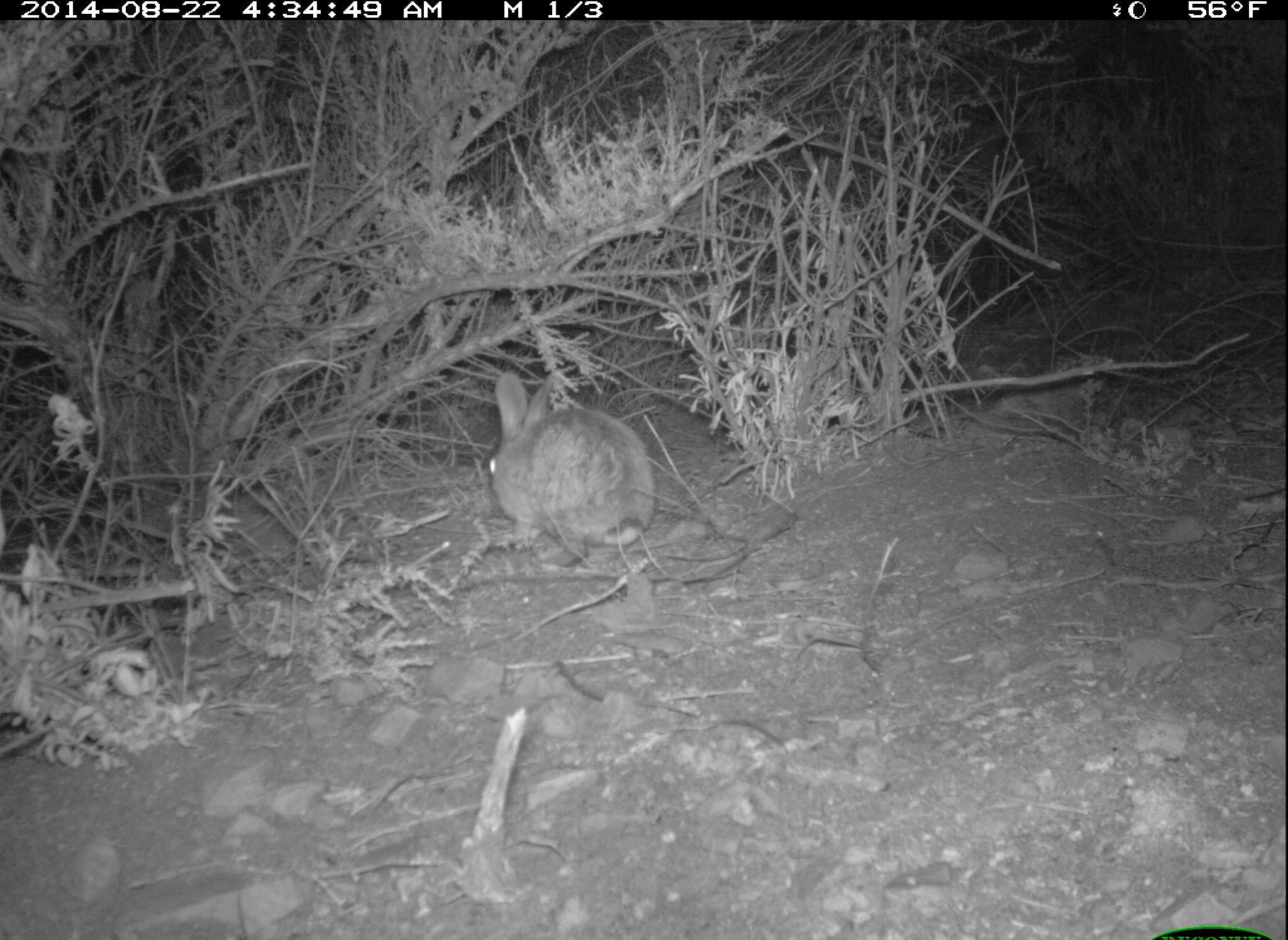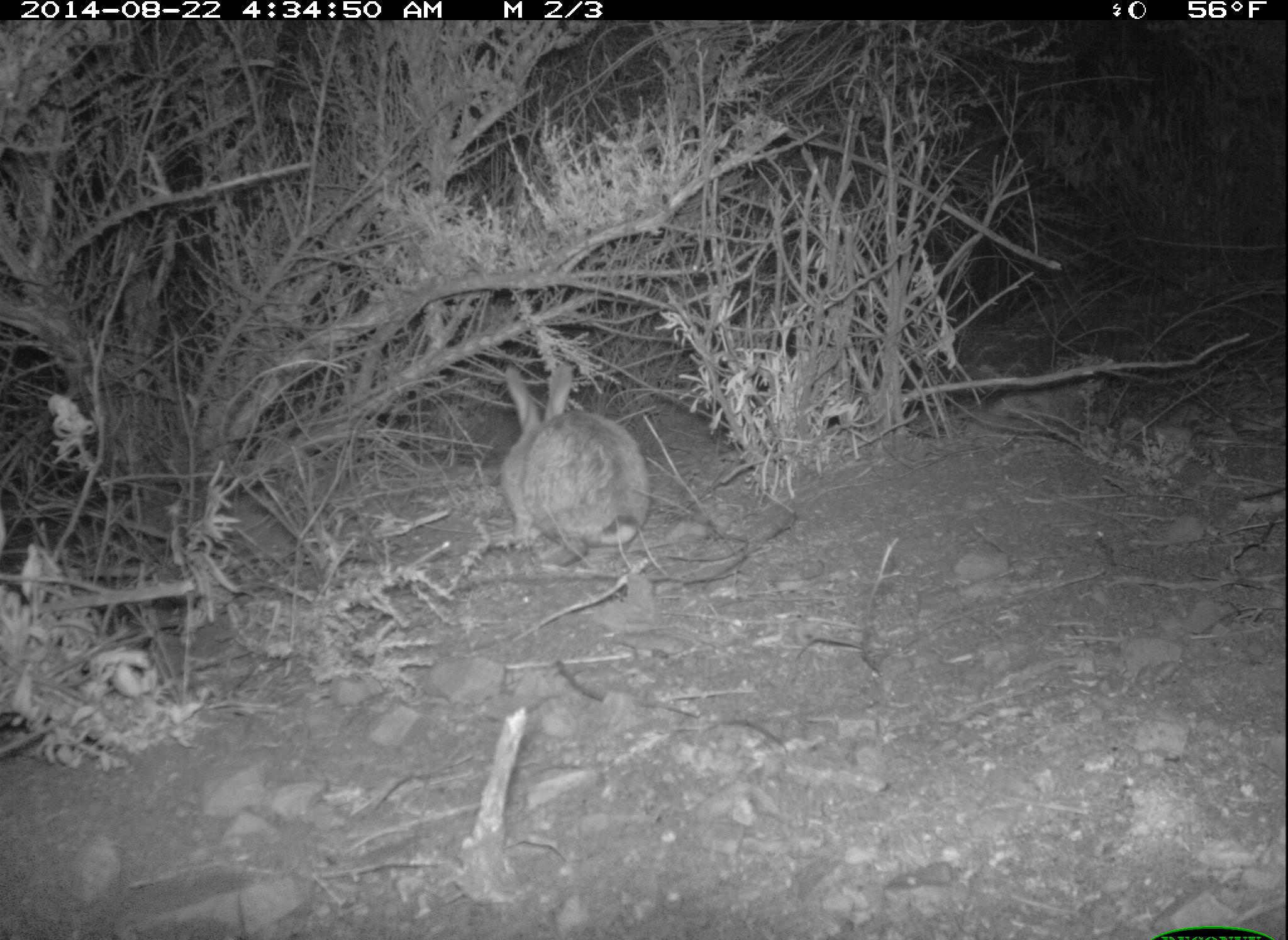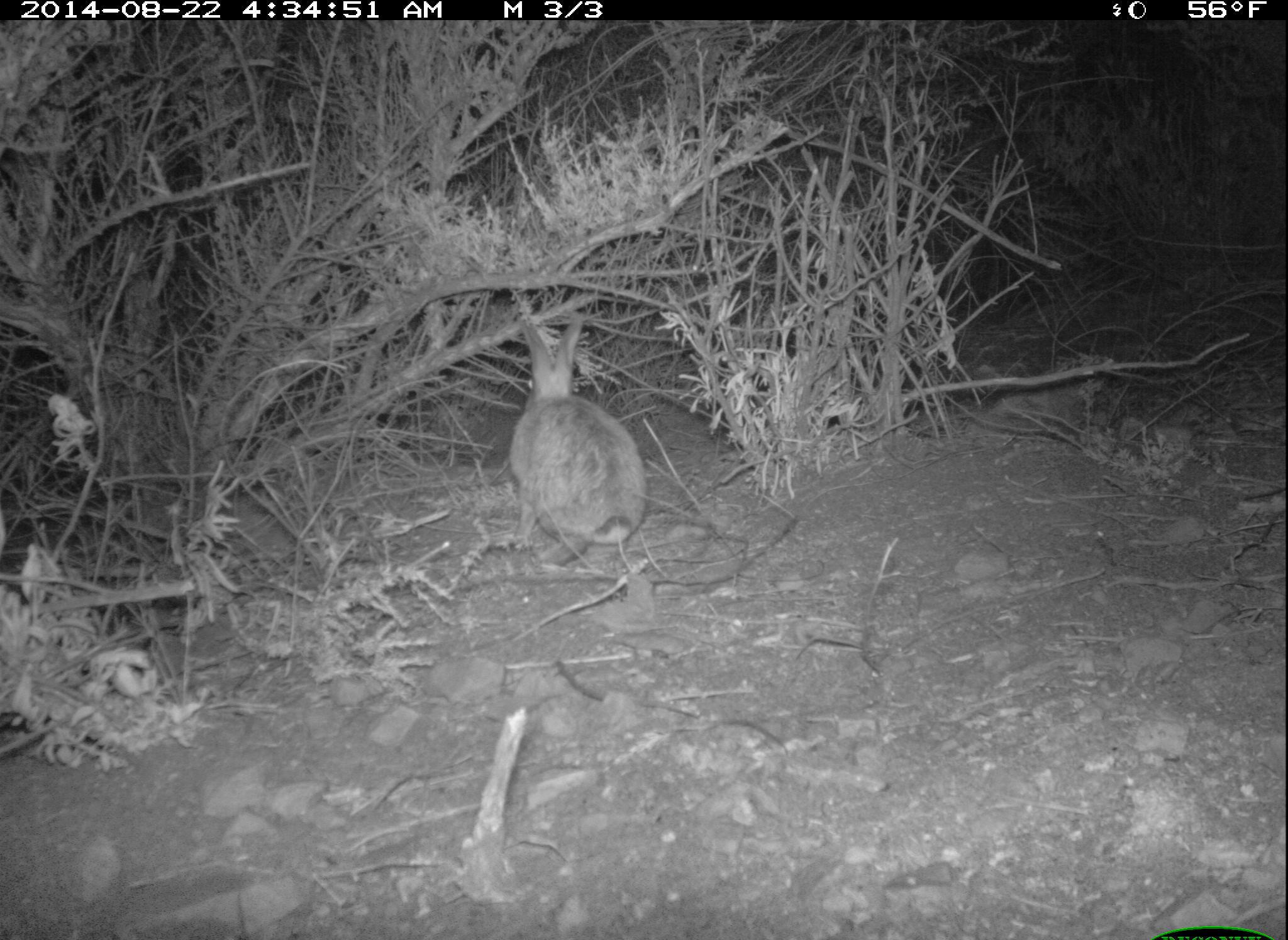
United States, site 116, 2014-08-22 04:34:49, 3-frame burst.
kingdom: Animalia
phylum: Chordata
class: Mammalia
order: Lagomorpha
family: Leporidae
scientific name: Leporidae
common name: rabbits and hares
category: rabbit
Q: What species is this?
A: Rabbit (rabbits and hares) (Leporidae).